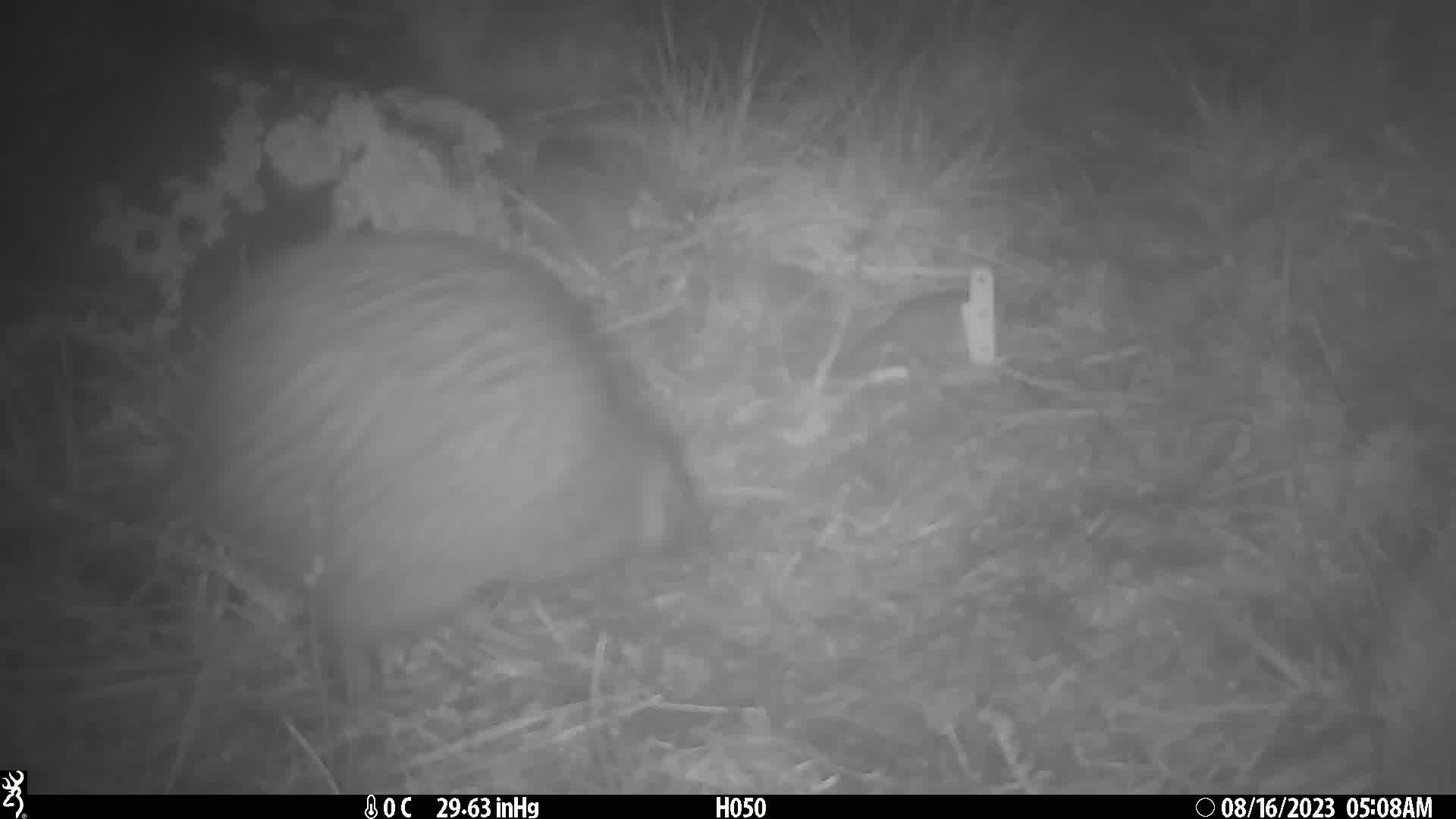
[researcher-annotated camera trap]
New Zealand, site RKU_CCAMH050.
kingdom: Animalia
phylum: Chordata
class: Aves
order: Apterygiformes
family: Apterygidae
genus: Apteryx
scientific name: Apteryx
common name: kiwi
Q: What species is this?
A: Kiwi (Apteryx).